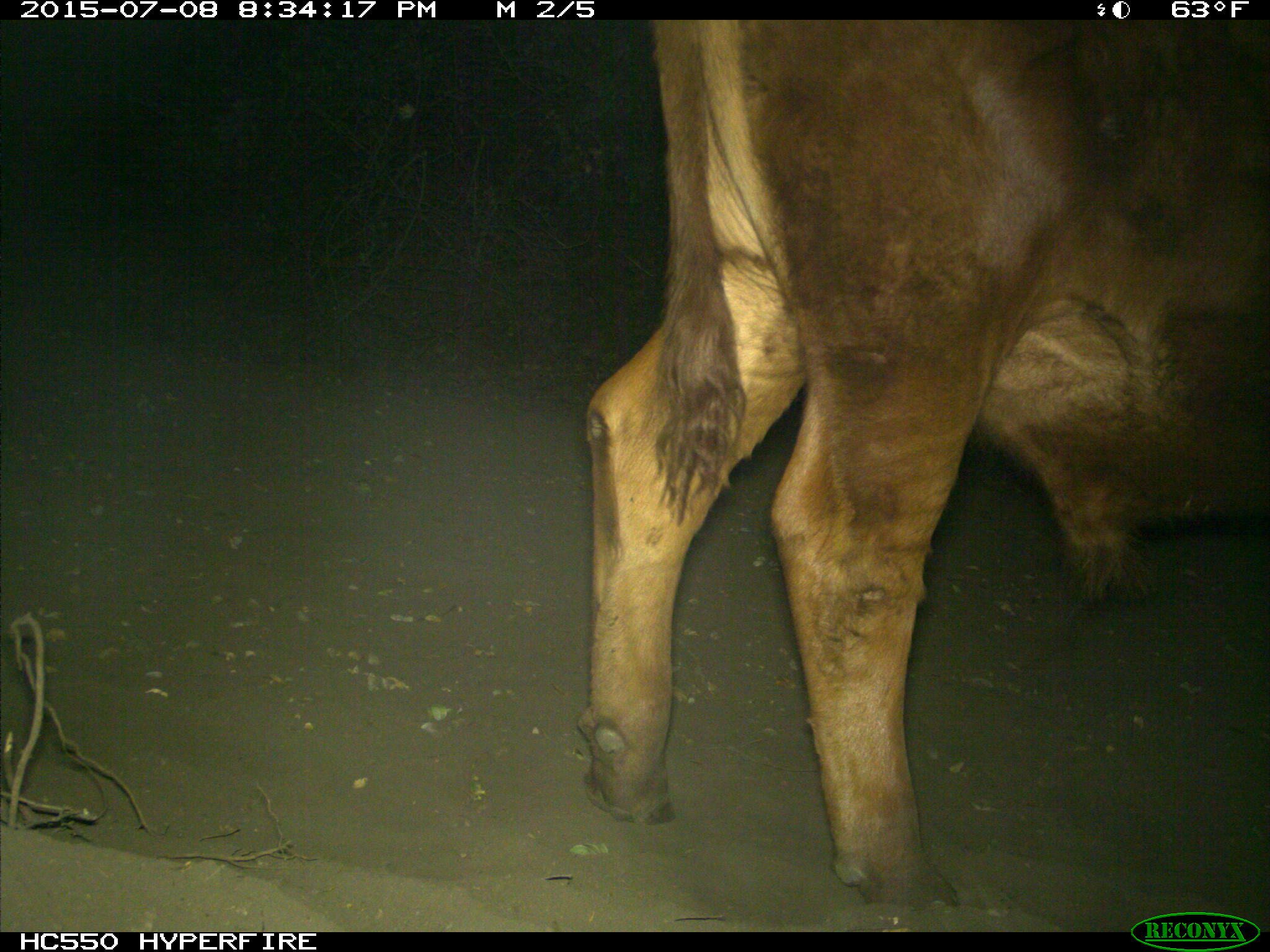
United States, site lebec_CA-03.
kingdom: Animalia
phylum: Chordata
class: Mammalia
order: Artiodactyla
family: Bovidae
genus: Bos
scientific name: Bos taurus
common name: domestic cow